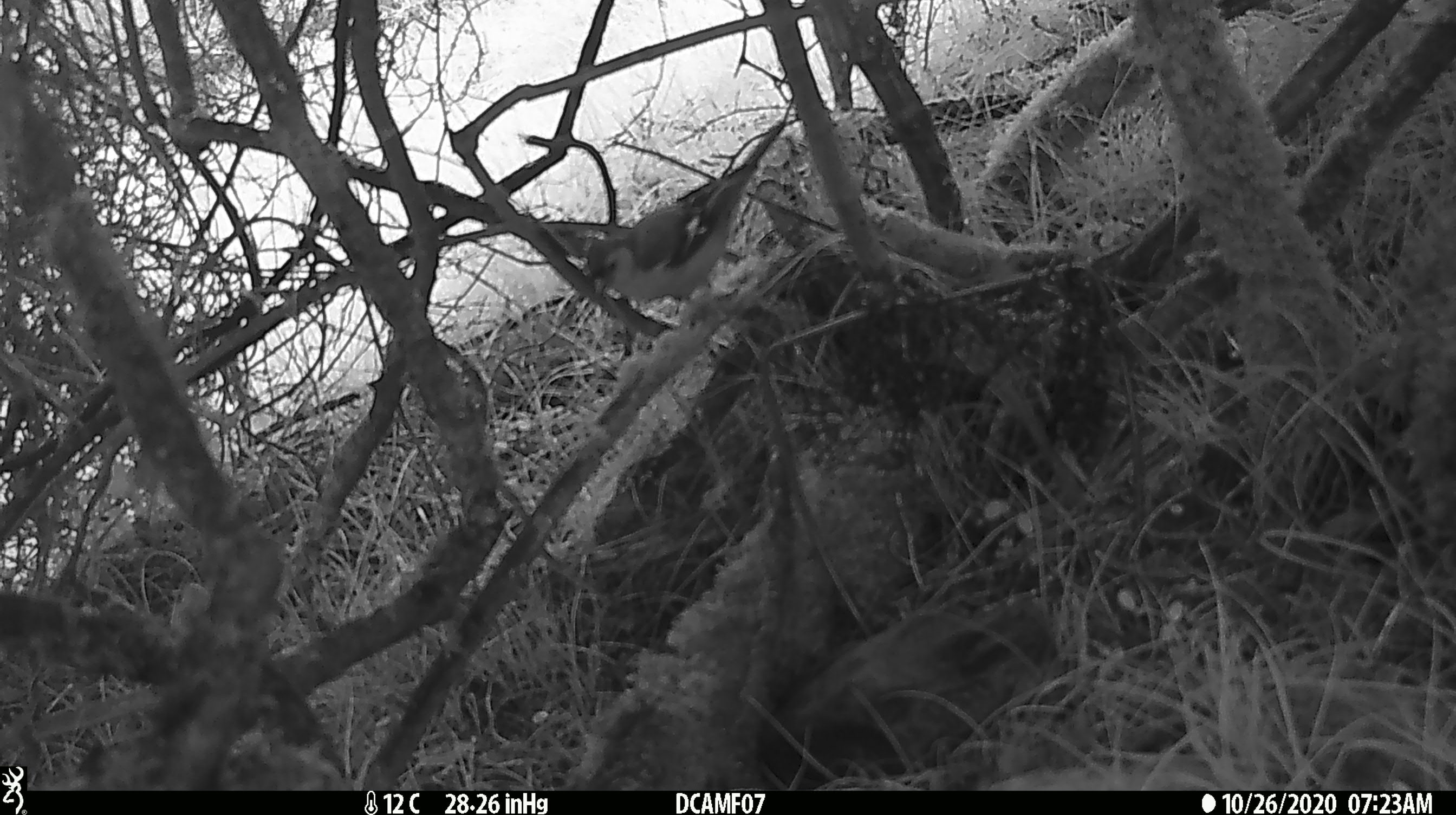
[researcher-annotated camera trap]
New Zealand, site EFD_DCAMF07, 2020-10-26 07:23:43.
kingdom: Animalia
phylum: Chordata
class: Aves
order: Passeriformes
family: Fringillidae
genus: Fringilla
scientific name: Fringilla coelebs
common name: common chaffinch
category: chaffinch